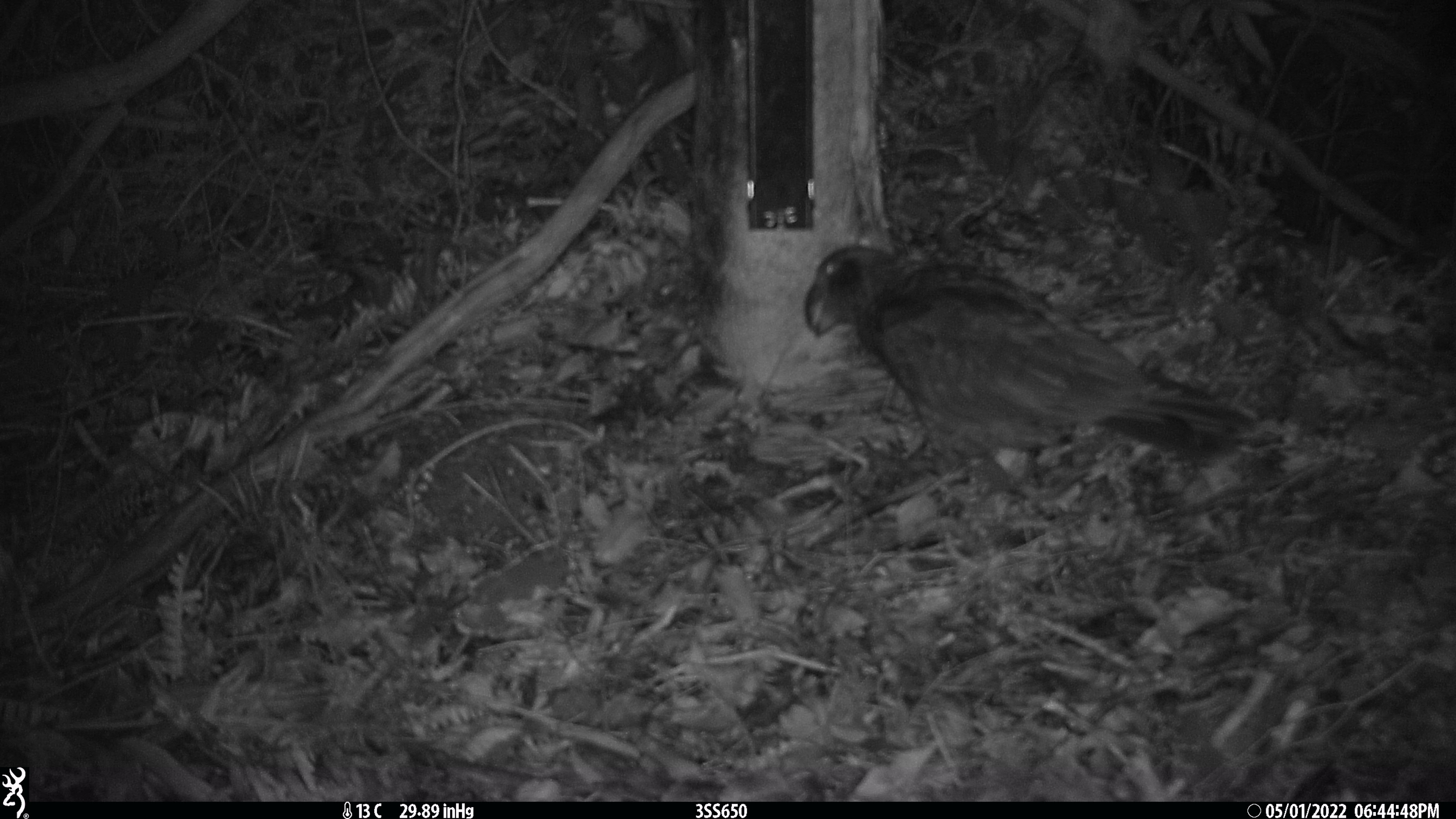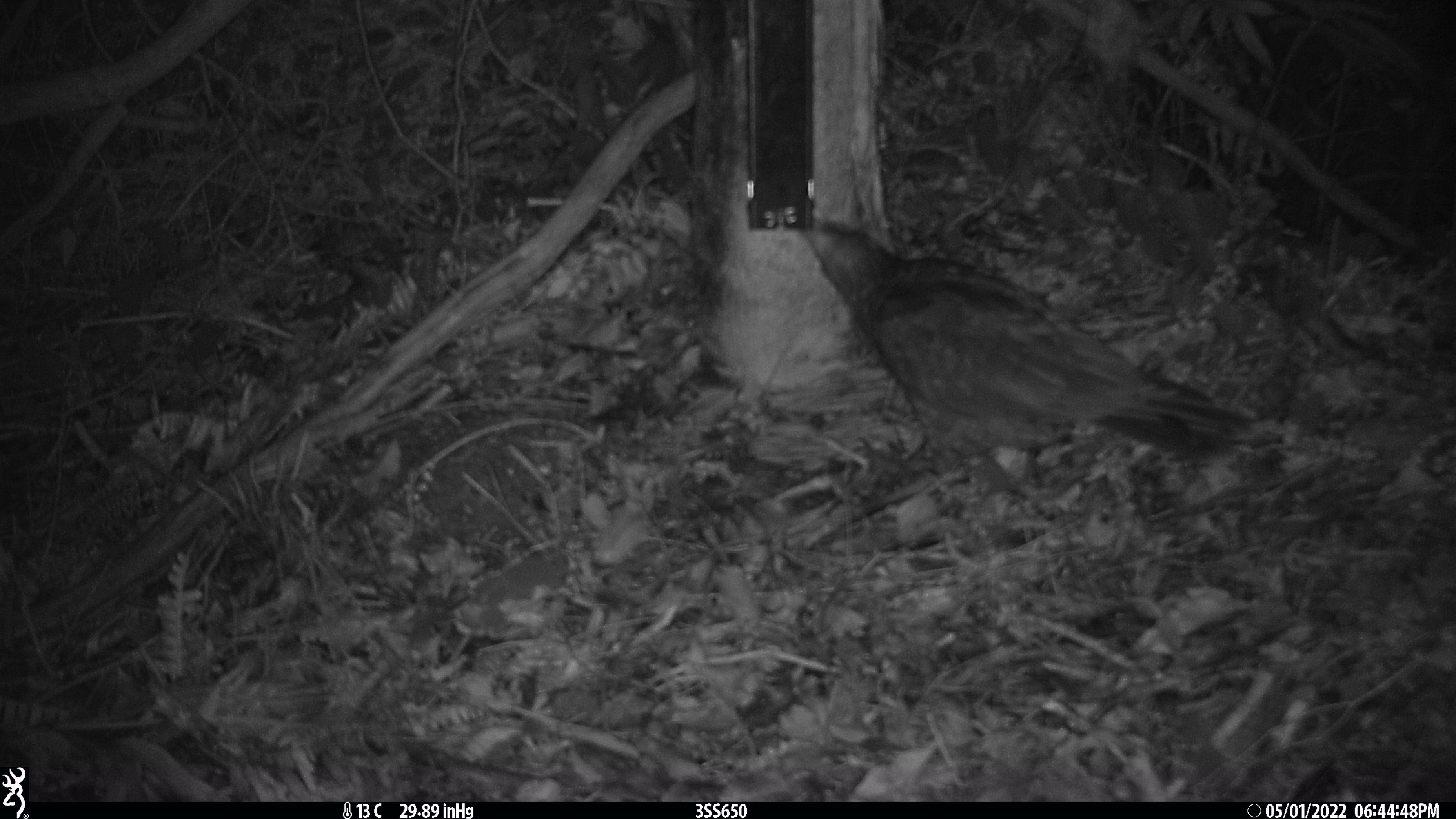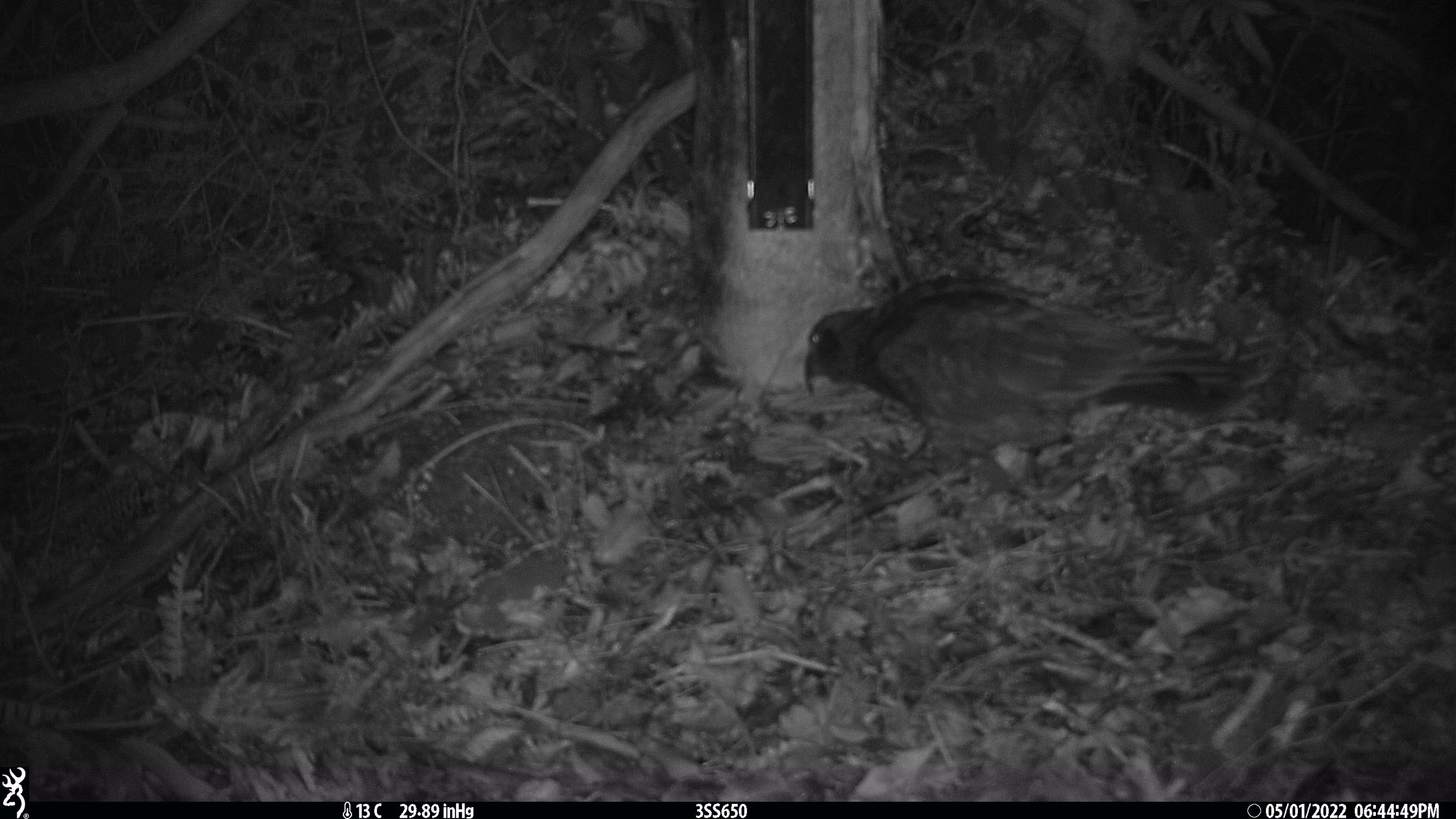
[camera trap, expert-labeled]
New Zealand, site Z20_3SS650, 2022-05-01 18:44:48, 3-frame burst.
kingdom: Animalia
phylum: Chordata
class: Aves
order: Psittaciformes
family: Strigopidae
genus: Nestor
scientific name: Nestor notabilis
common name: kea